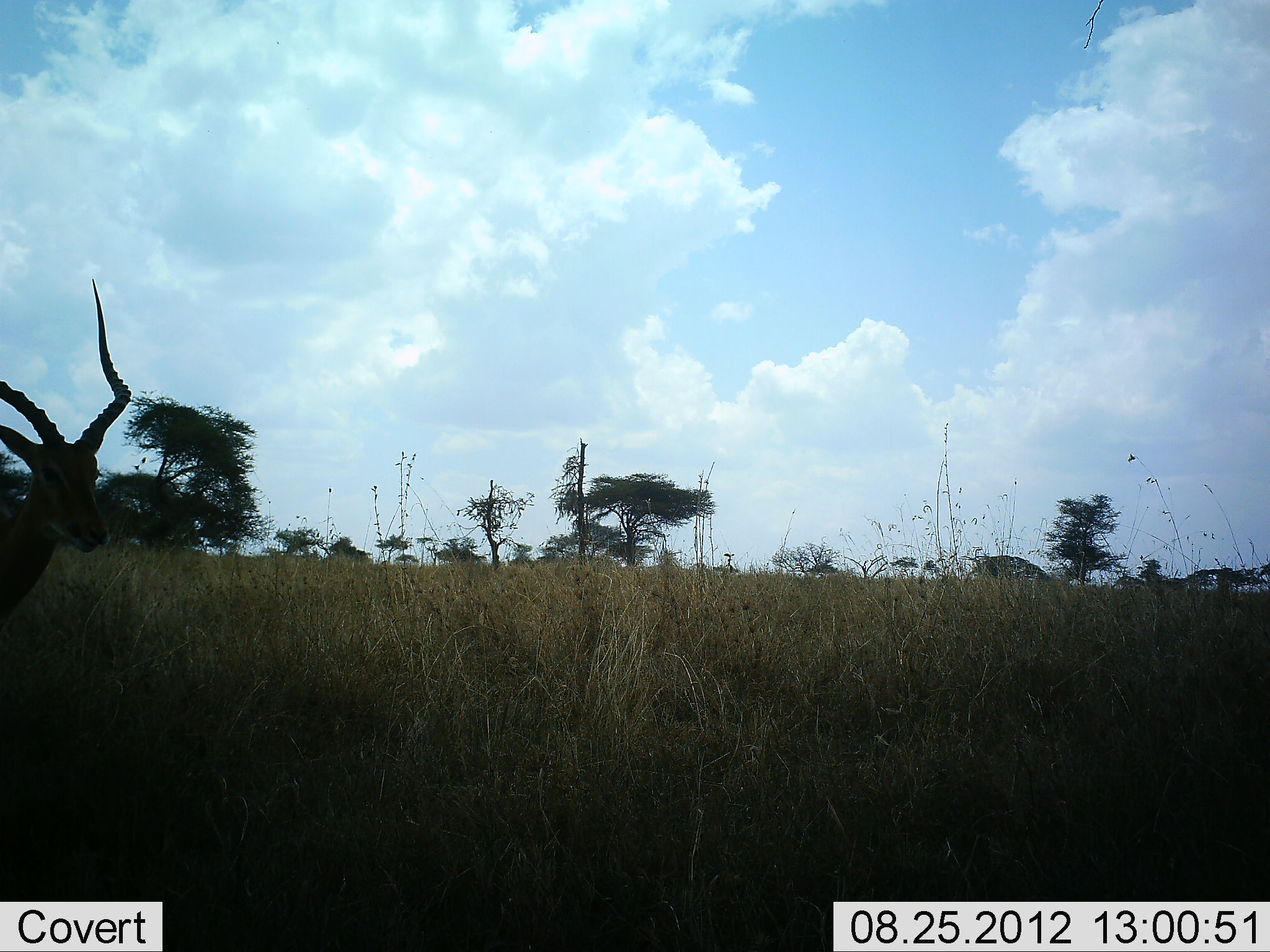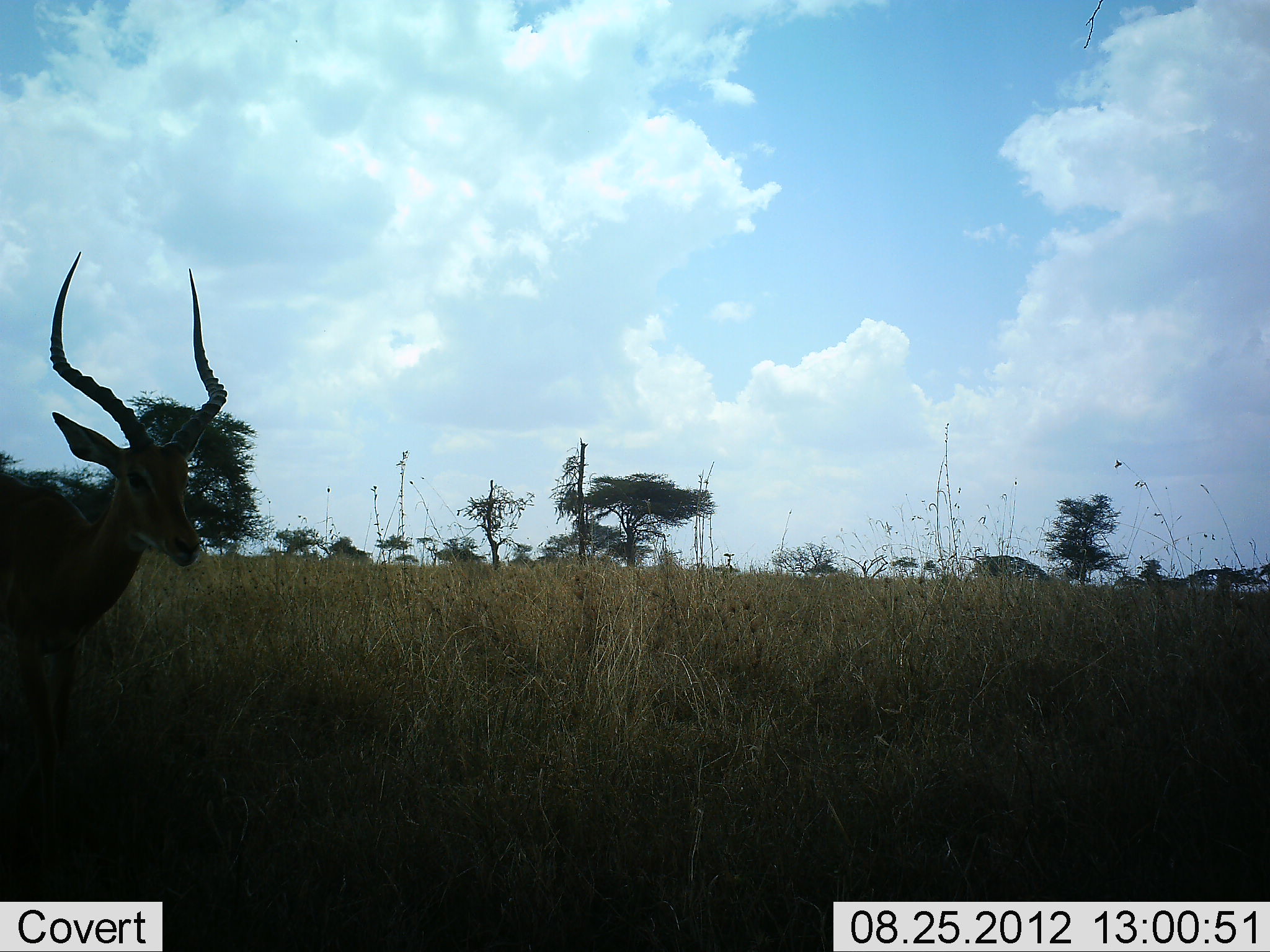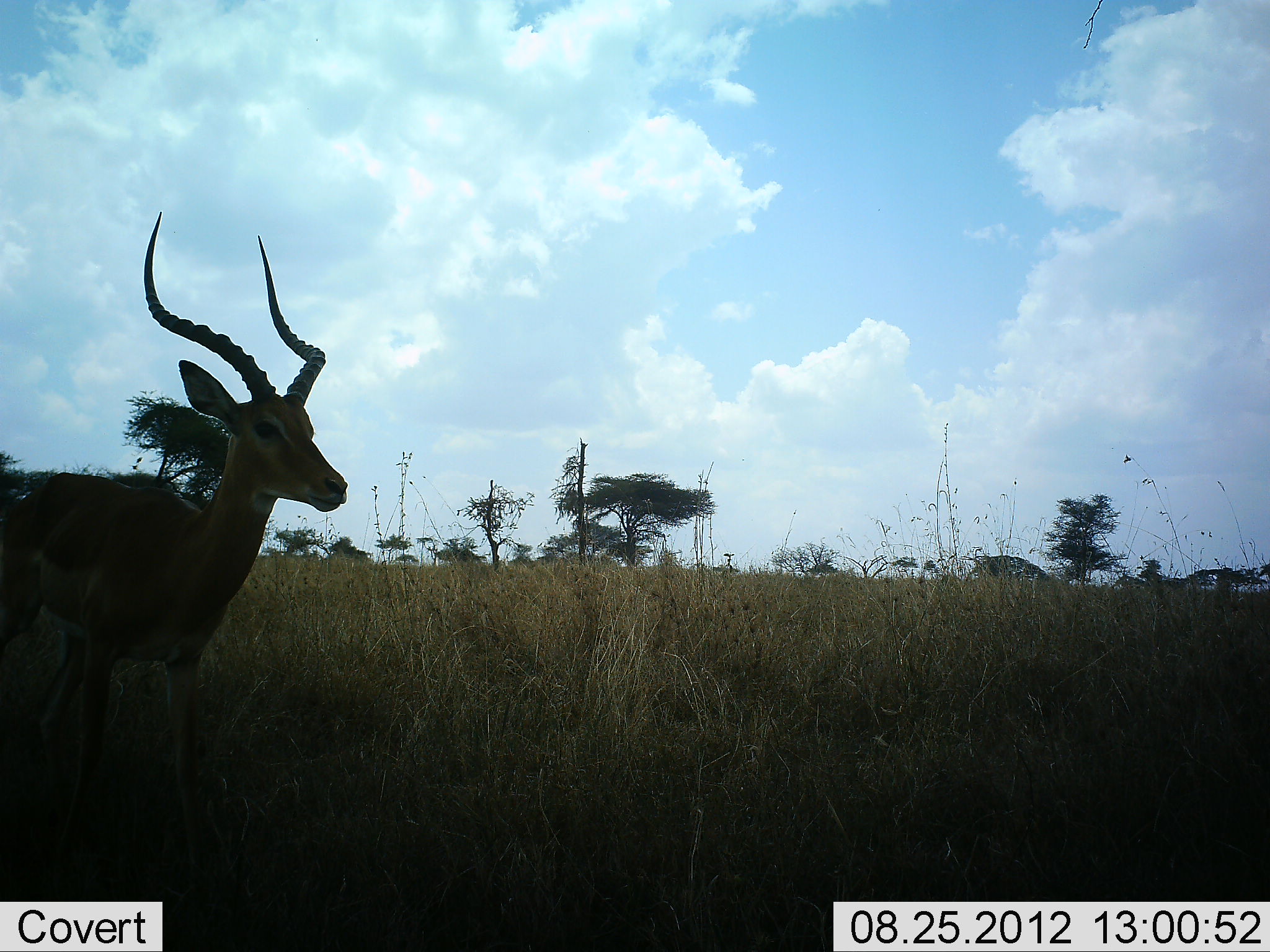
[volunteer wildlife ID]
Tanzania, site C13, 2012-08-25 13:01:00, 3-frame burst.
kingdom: Animalia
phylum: Chordata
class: Mammalia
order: Artiodactyla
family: Bovidae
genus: Aepyceros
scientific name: Aepyceros melampus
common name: impala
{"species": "impala (Aepyceros melampus)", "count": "1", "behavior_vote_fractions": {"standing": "10%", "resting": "0%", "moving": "90%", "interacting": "0%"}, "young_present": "0%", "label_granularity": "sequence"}